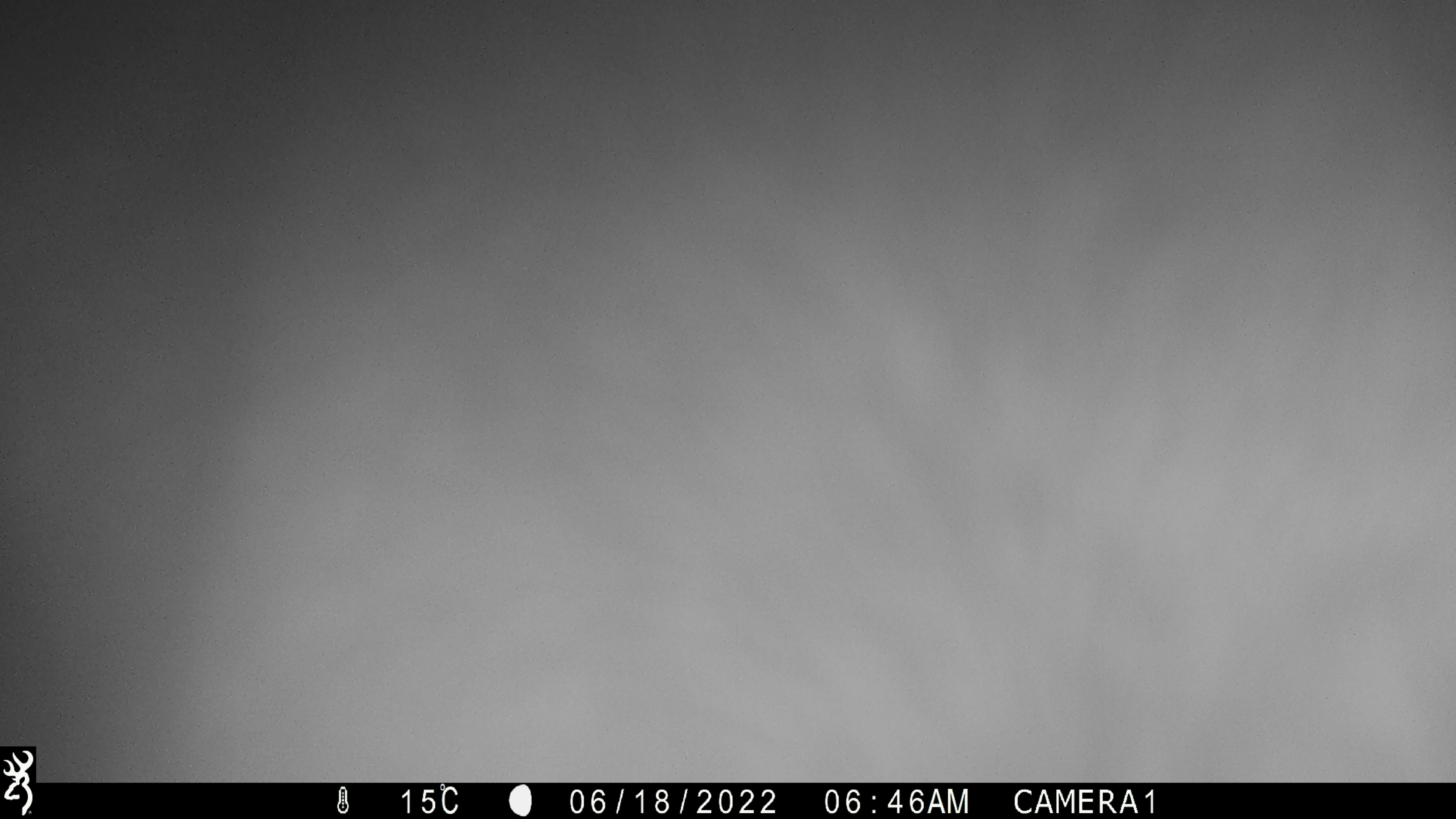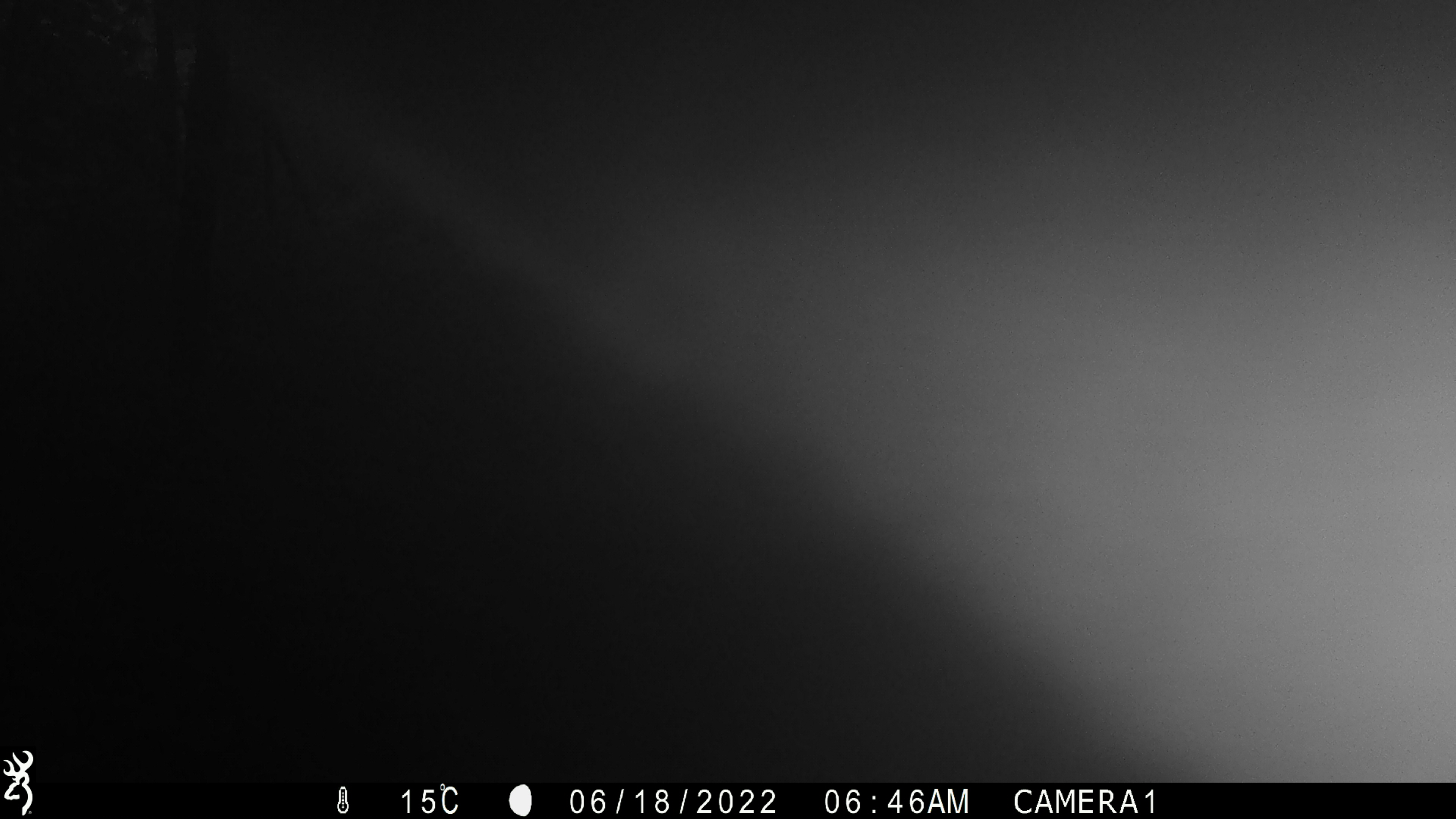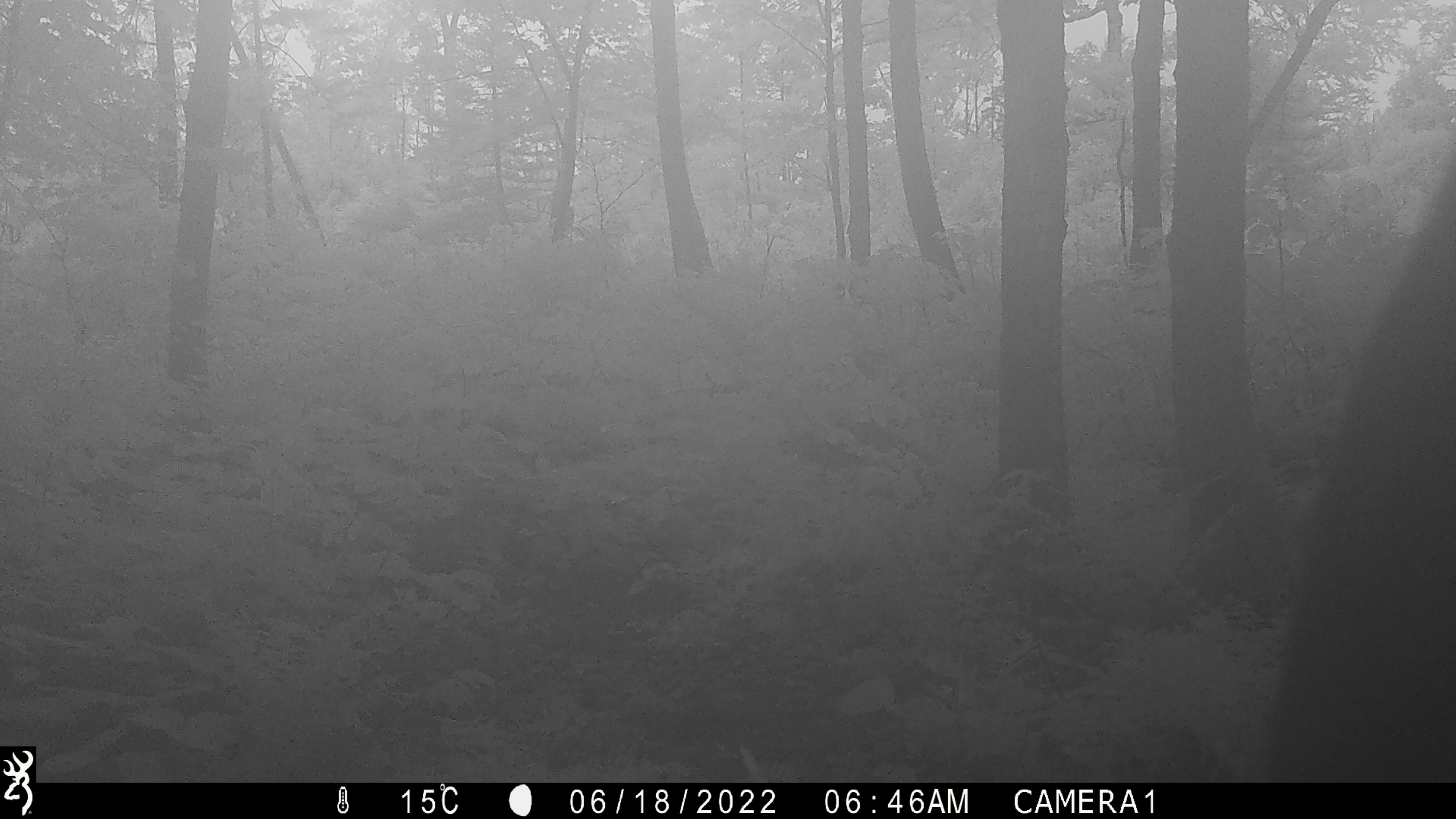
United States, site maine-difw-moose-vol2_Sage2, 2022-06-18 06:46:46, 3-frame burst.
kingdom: Animalia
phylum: Chordata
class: Mammalia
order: Artiodactyla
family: Cervidae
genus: Alces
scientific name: Alces alces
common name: moose